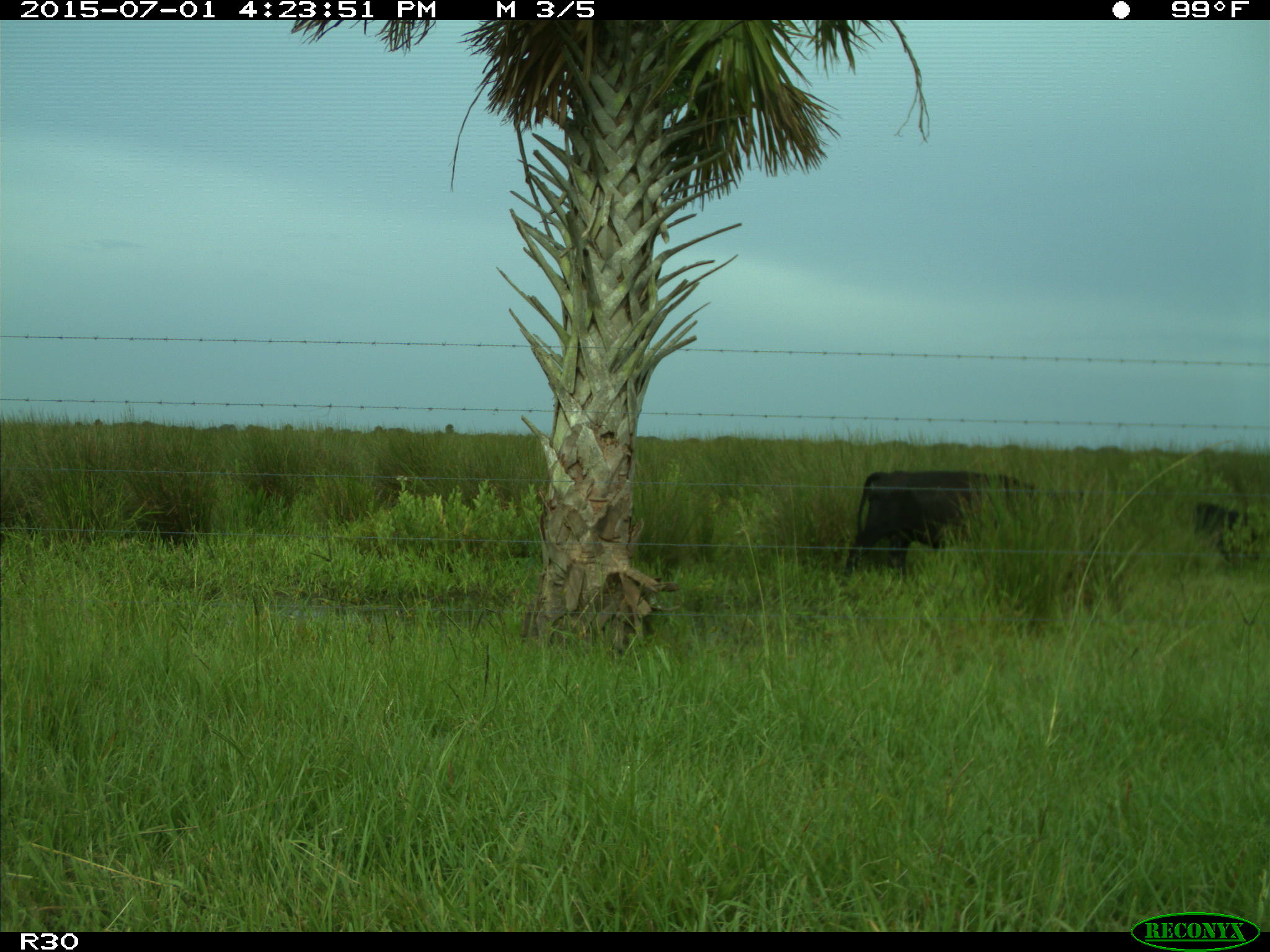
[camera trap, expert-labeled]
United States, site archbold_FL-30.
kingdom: Animalia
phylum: Chordata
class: Mammalia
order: Artiodactyla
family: Bovidae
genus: Bos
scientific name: Bos taurus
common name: domestic cow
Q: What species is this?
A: Bos taurus (domestic cow).